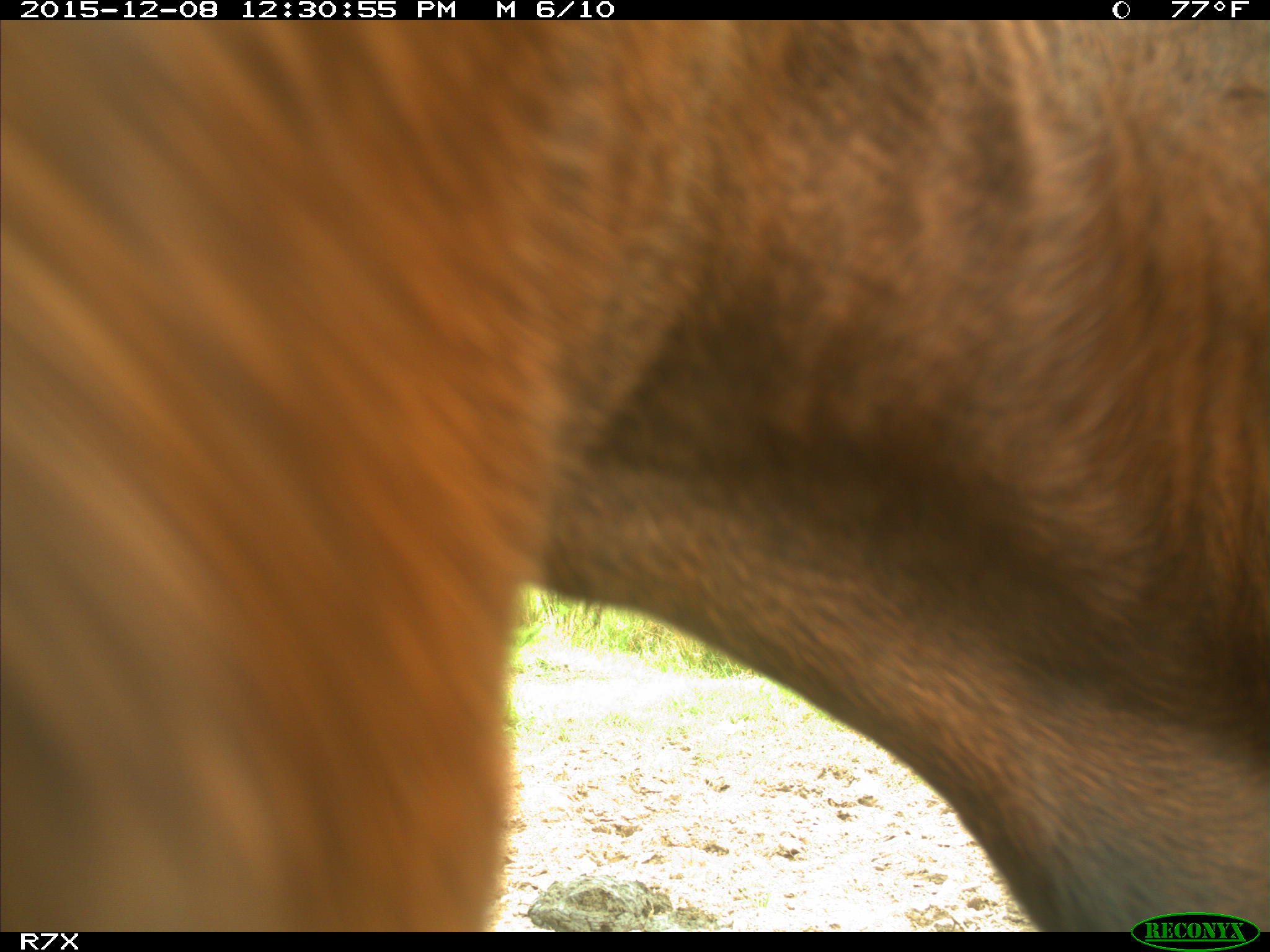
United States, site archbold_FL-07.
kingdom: Animalia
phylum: Chordata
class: Mammalia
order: Artiodactyla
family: Bovidae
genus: Bos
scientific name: Bos taurus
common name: domestic cow